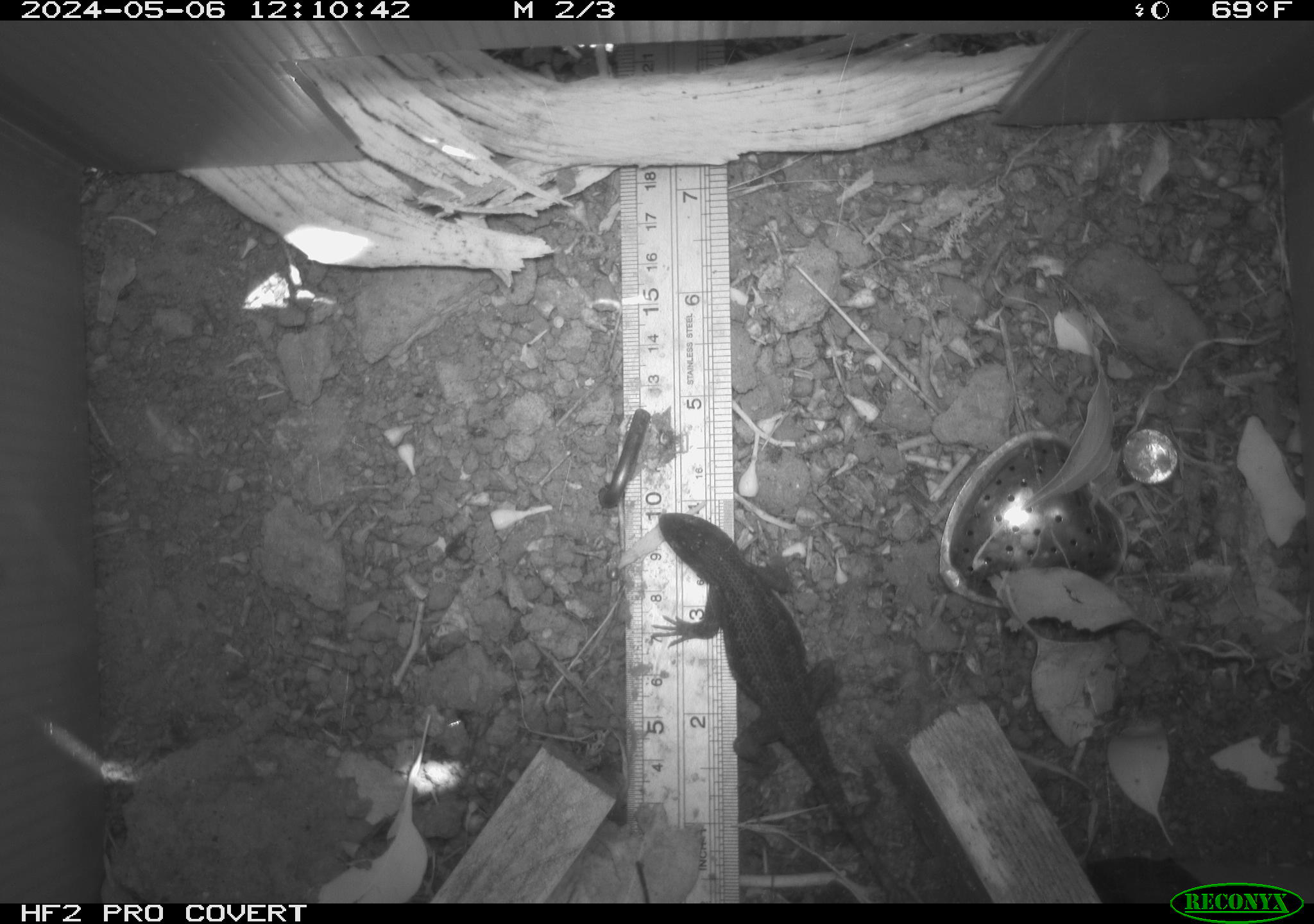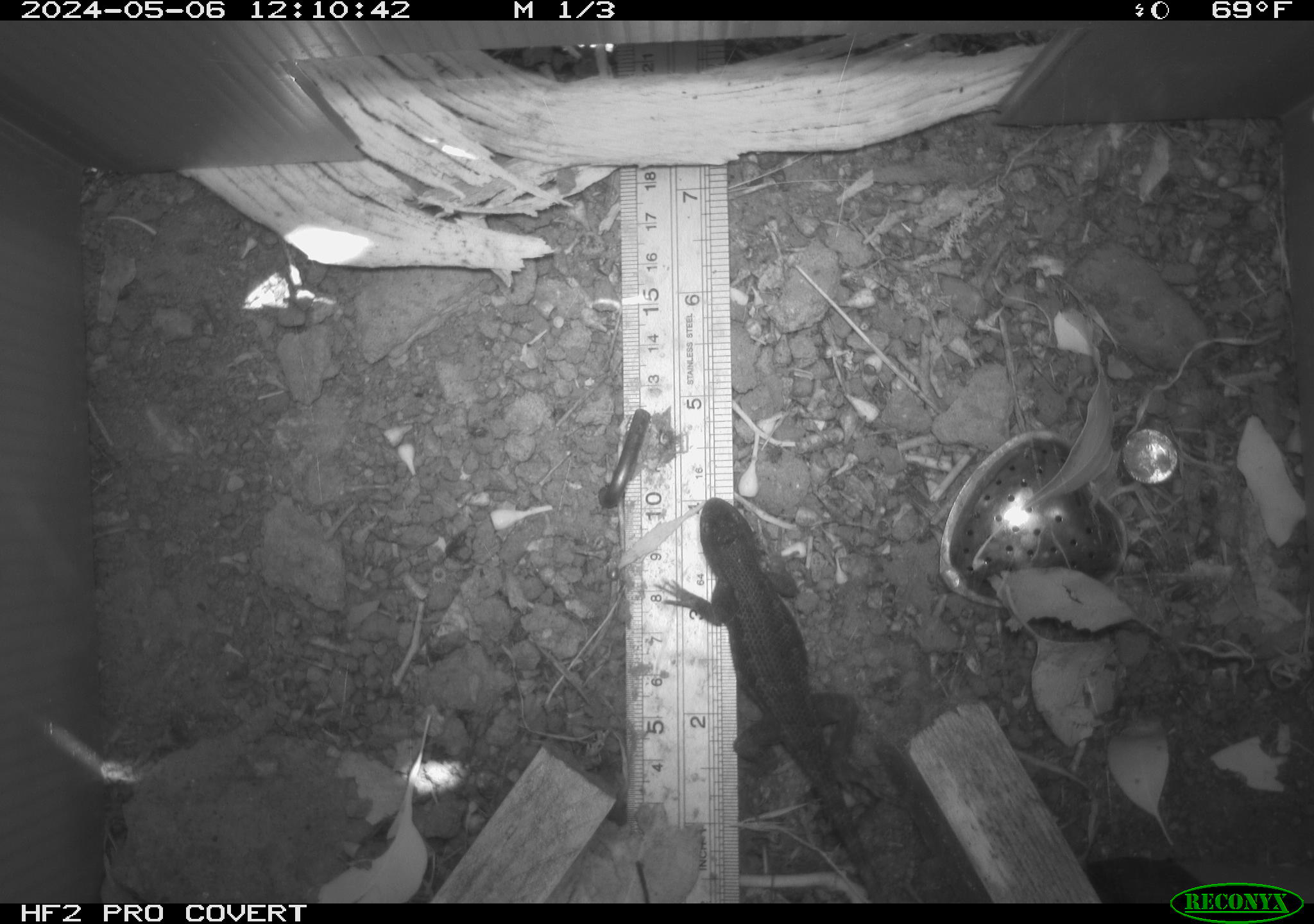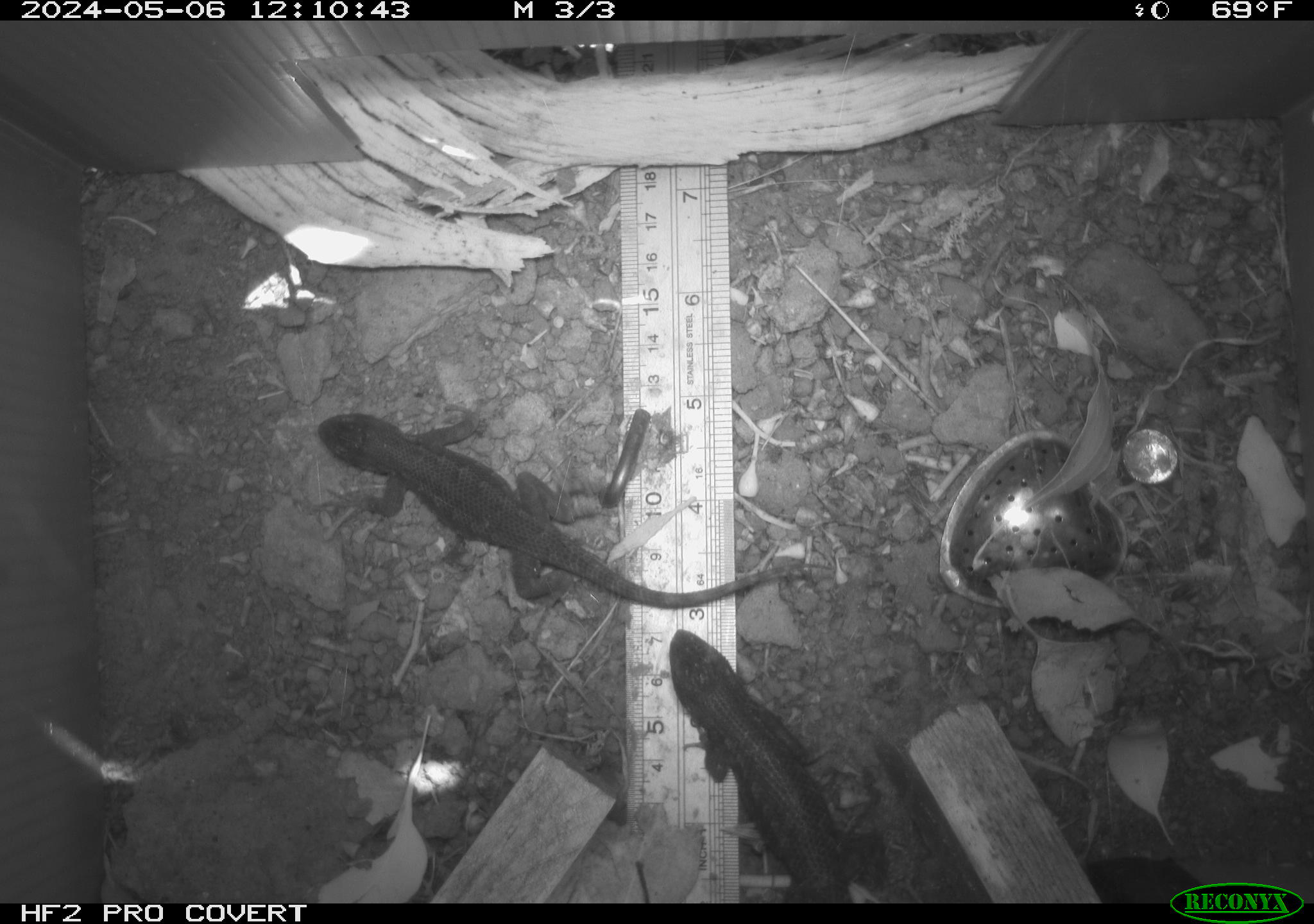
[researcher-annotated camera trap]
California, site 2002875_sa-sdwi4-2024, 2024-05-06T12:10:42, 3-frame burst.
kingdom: Animalia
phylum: Chordata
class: Reptilia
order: Squamata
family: Phrynosomatidae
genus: Sceloporus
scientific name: Sceloporus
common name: spiny lizards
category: sceloporus species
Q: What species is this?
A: Sceloporus species (spiny lizards) (Sceloporus).